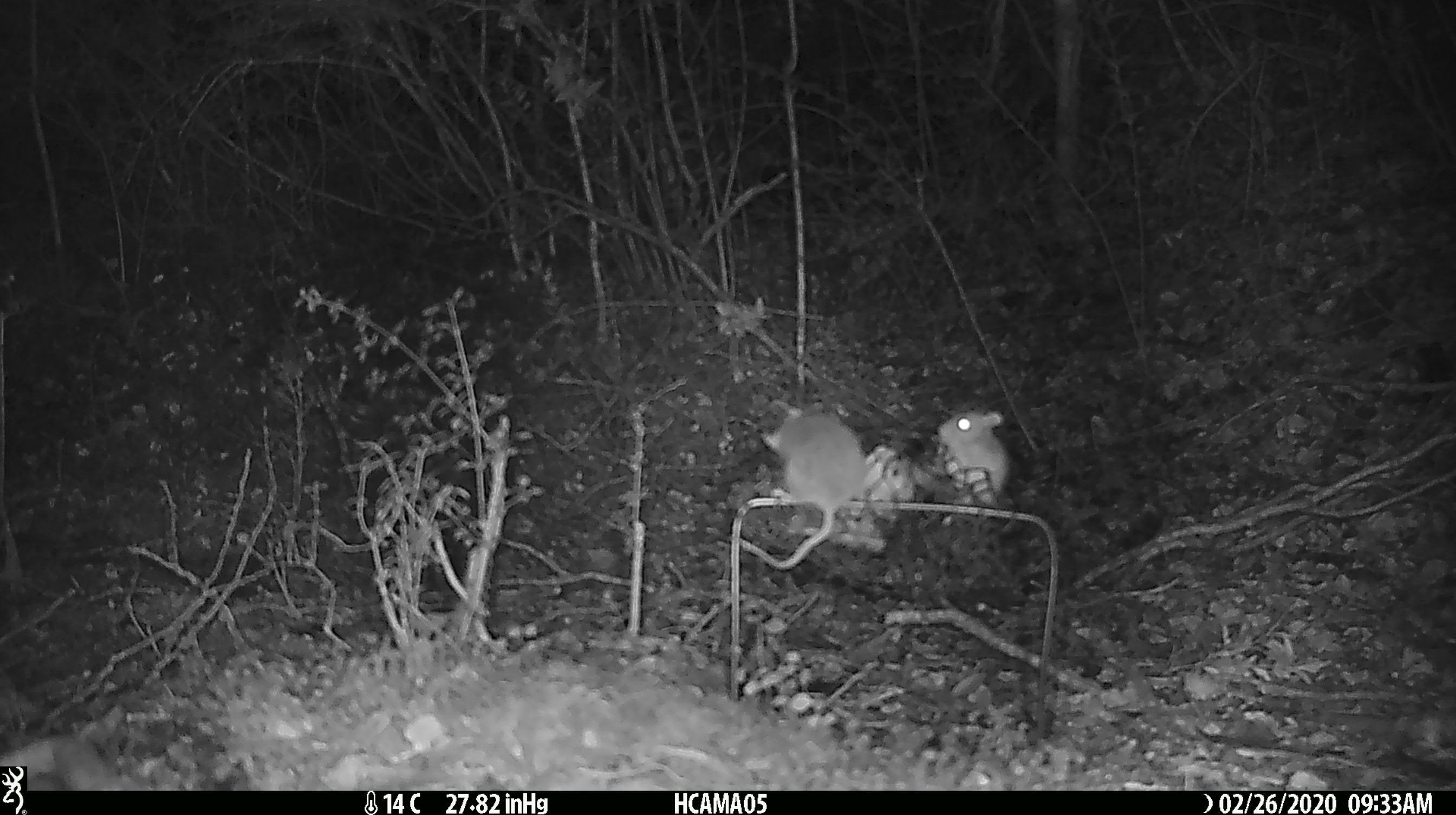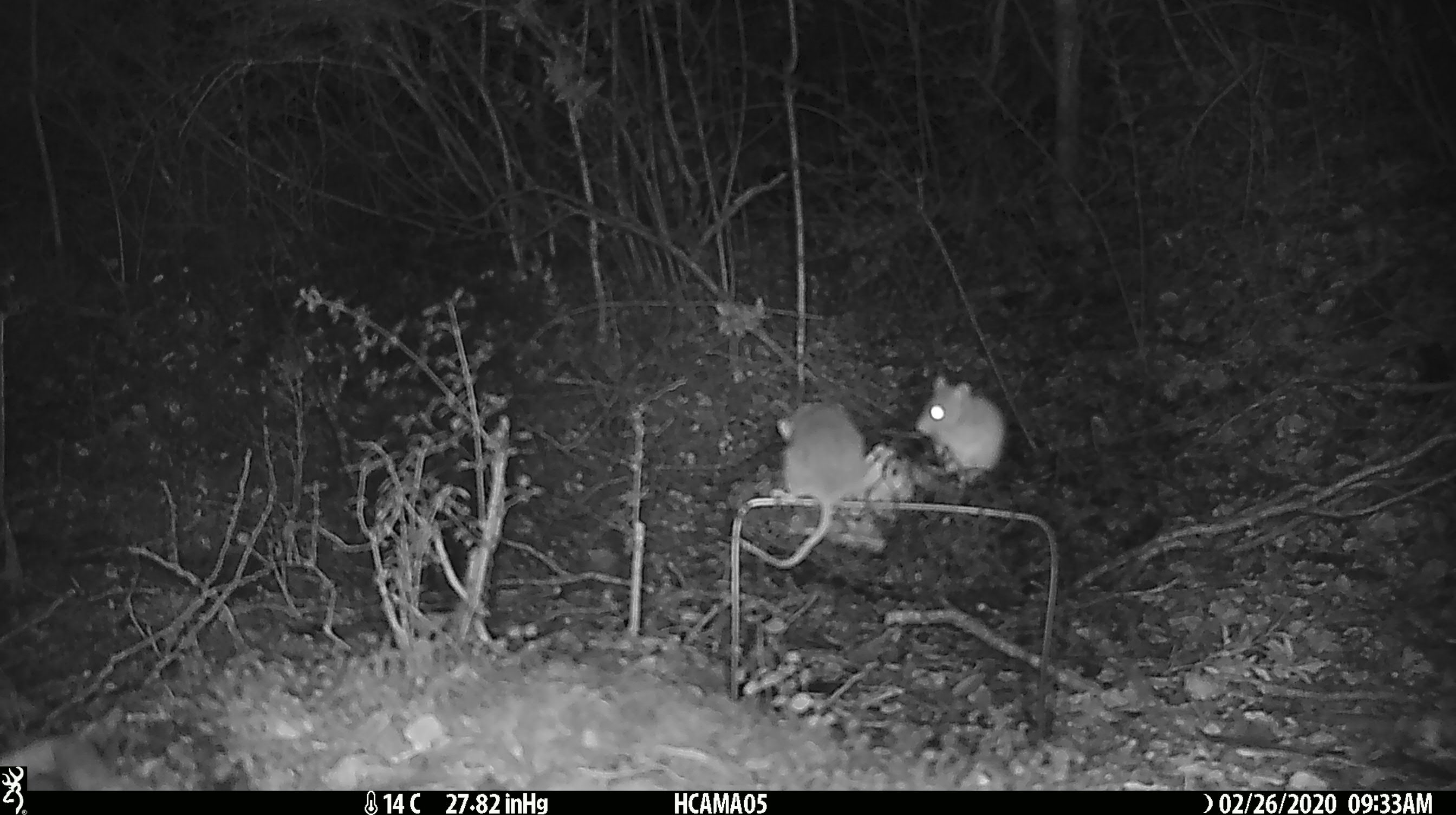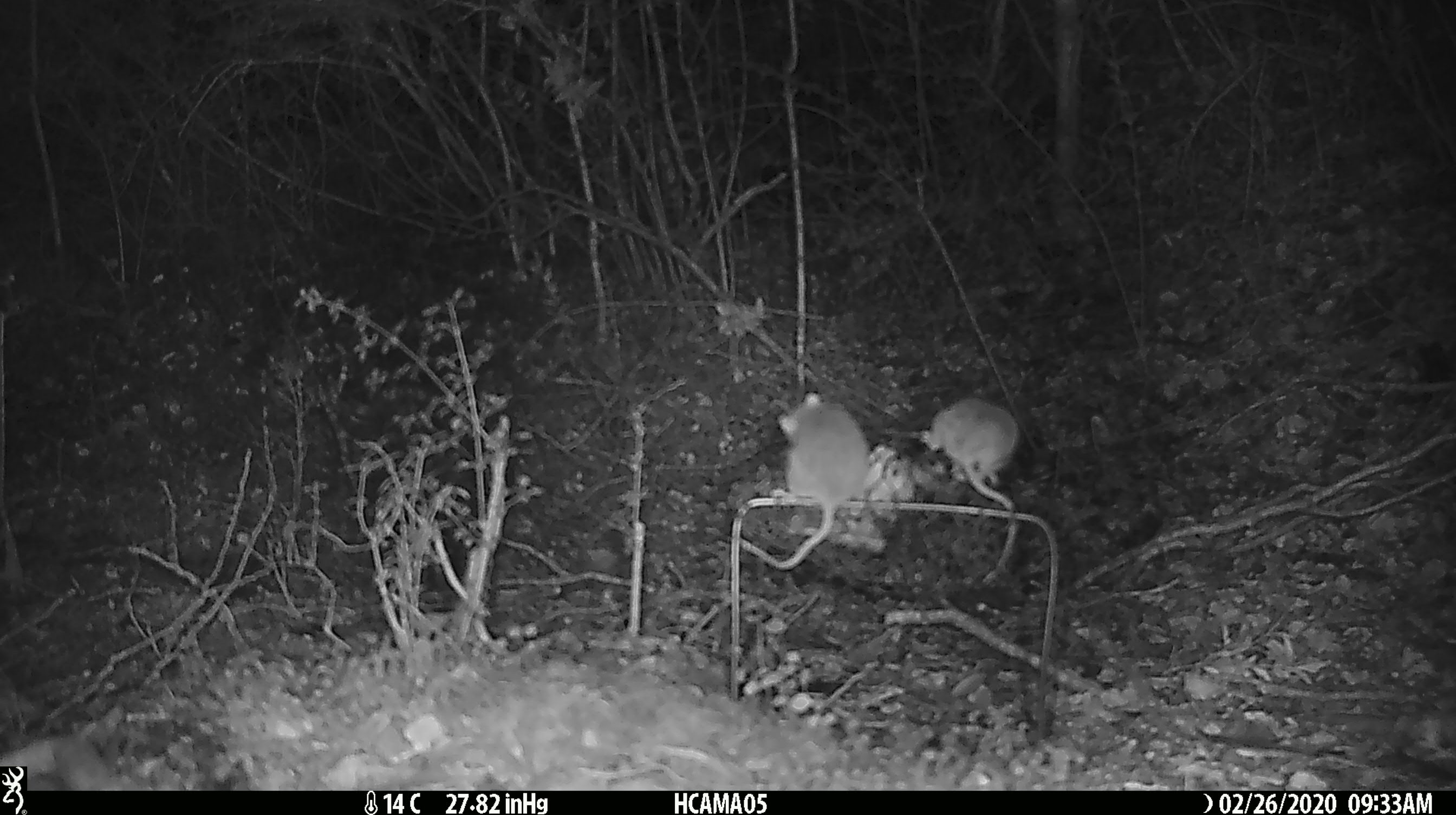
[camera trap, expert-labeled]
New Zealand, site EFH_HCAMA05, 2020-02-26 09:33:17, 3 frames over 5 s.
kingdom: Animalia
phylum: Chordata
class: Mammalia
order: Rodentia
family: Muridae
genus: Mus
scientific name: Mus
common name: mouse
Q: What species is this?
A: Mouse (Mus).